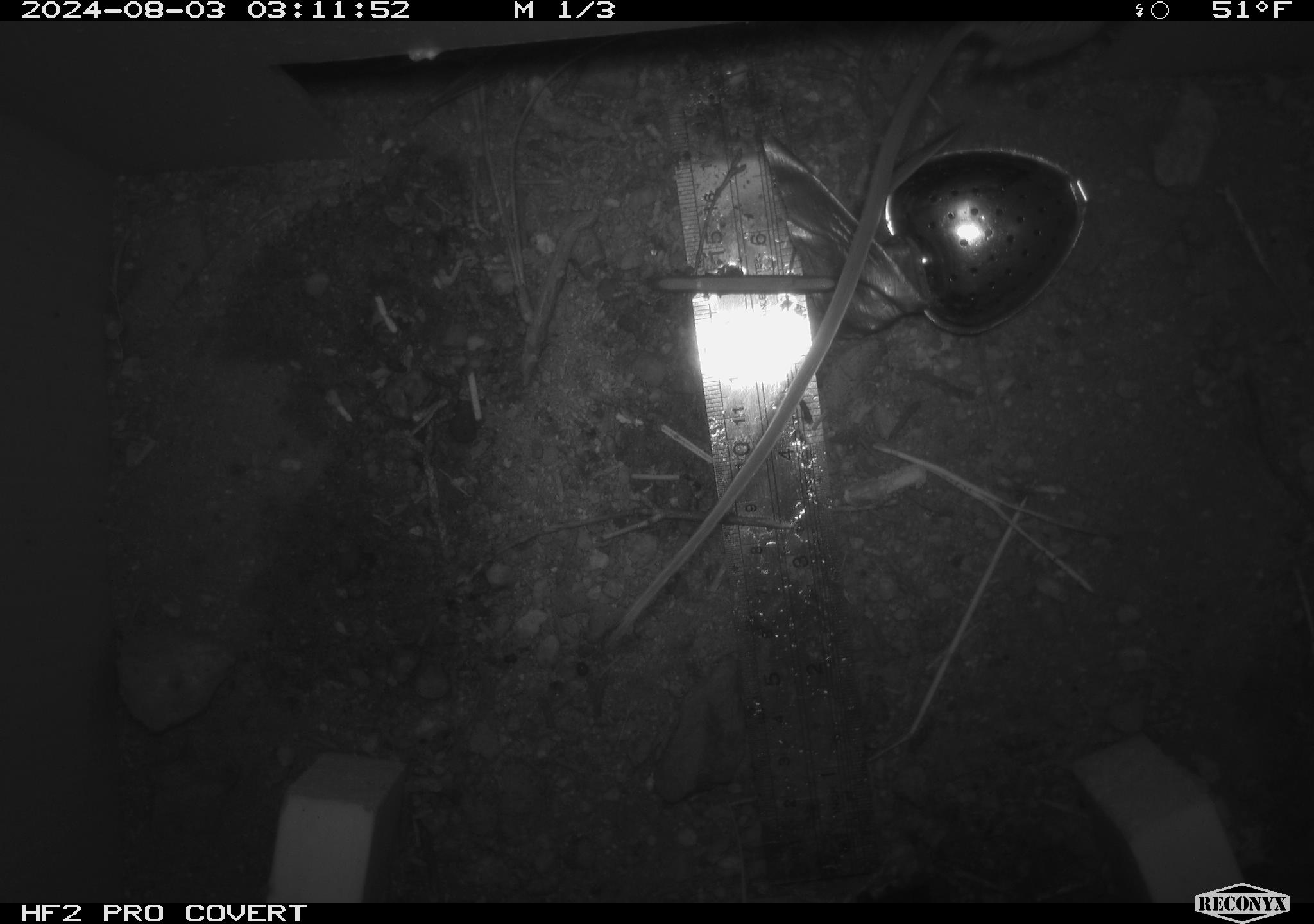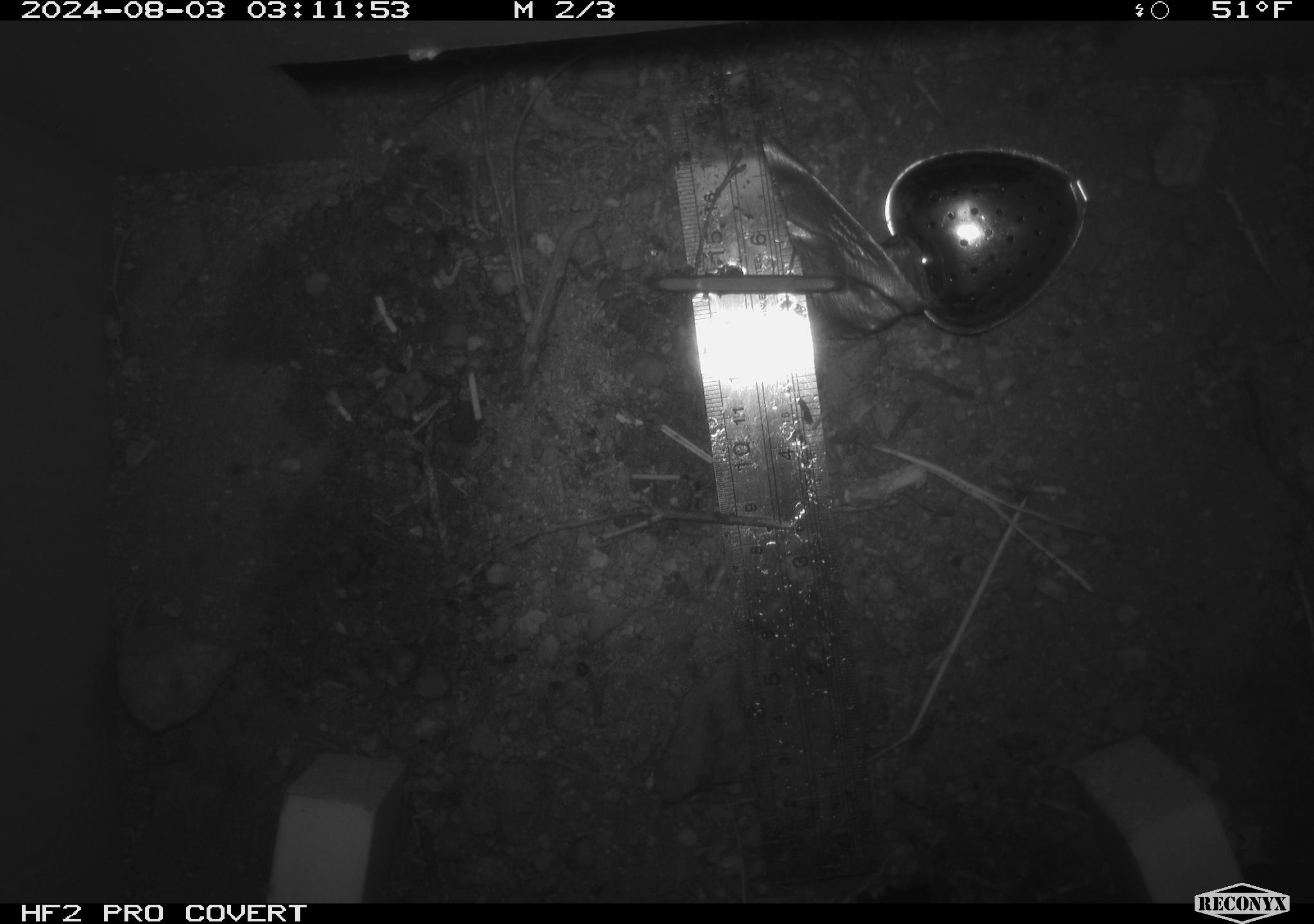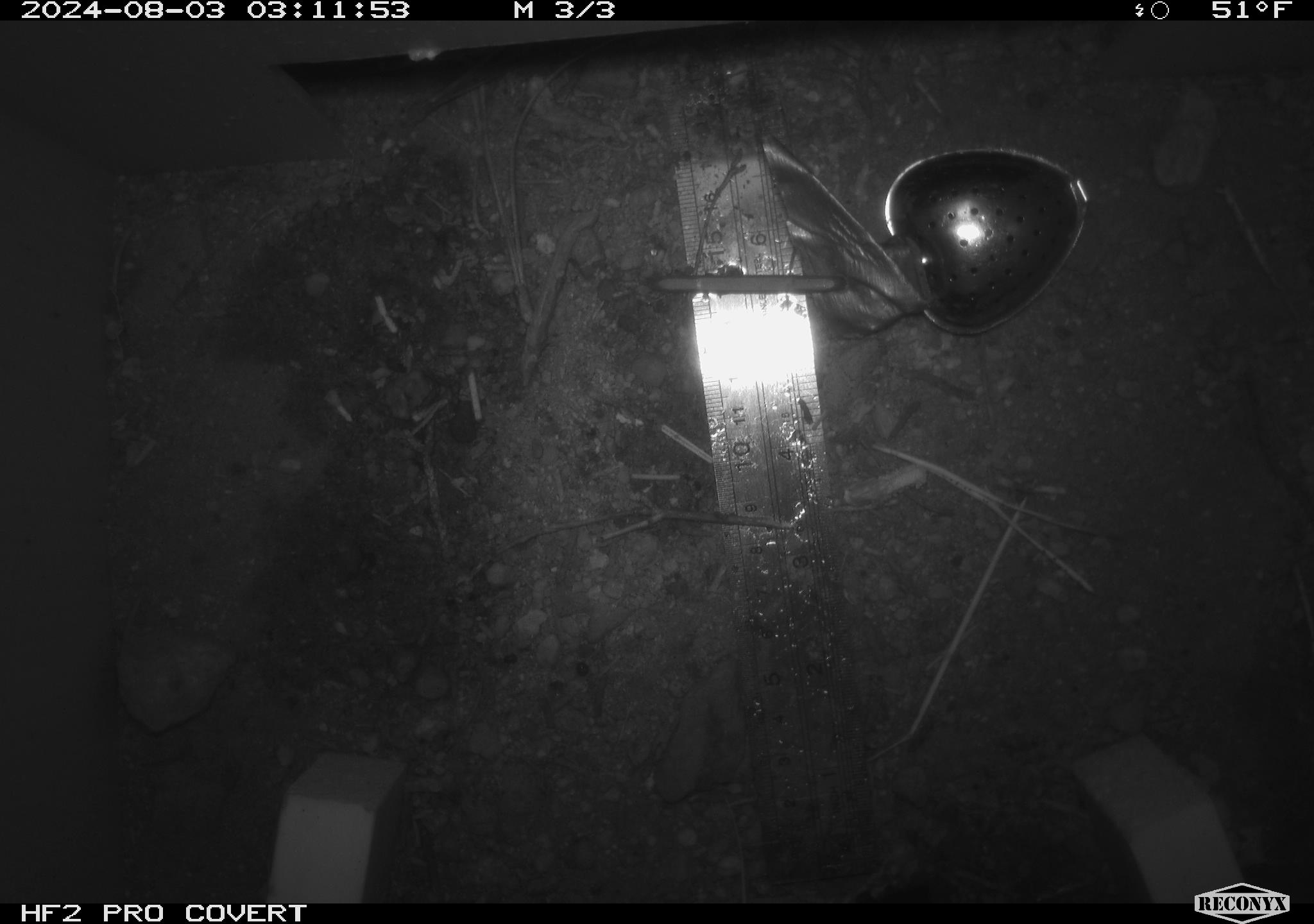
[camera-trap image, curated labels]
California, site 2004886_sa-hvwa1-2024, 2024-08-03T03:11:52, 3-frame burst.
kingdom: Animalia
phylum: Chordata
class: Mammalia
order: Rodentia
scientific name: Rodentia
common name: mouse species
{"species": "mouse species (Rodentia)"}